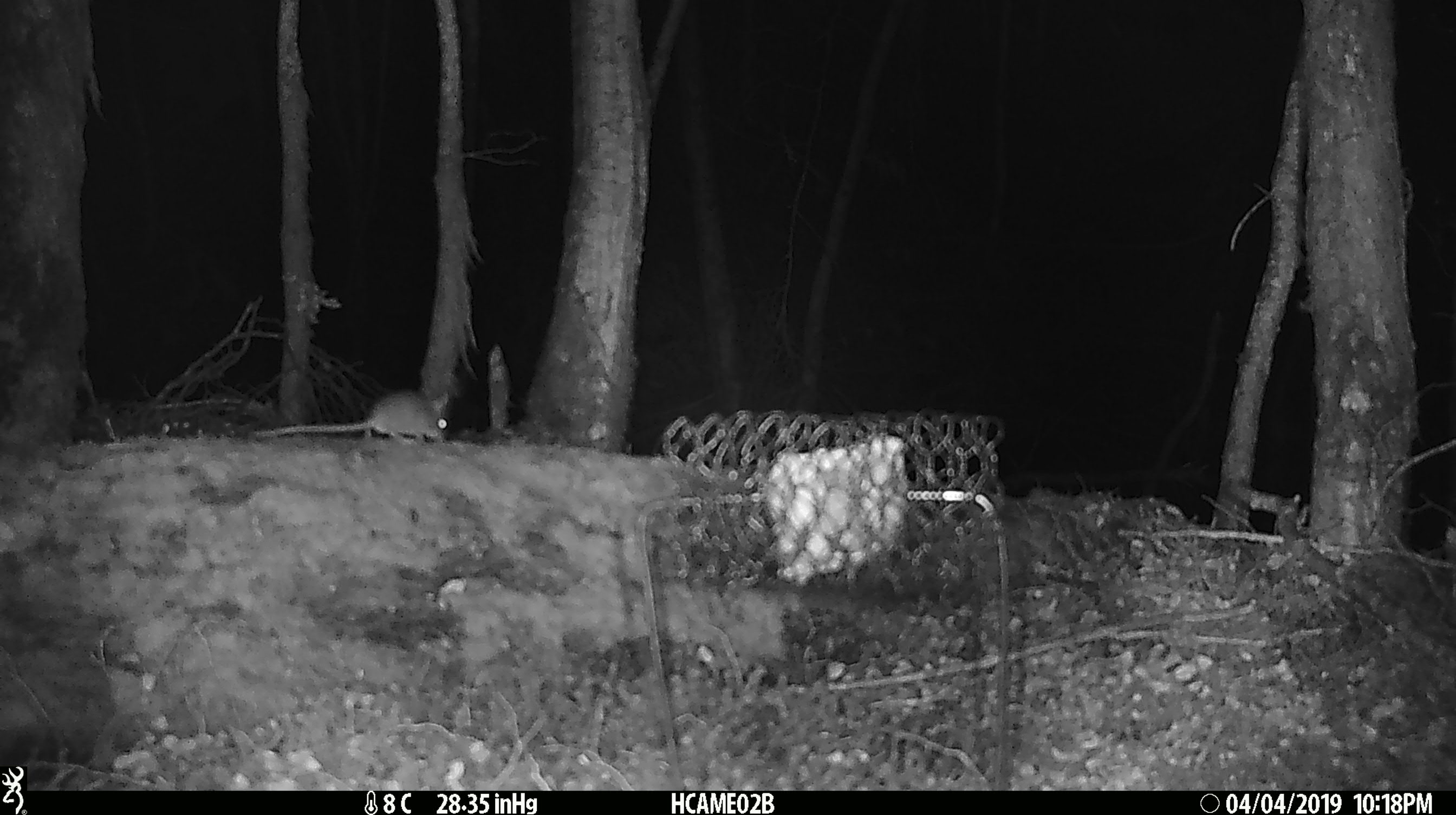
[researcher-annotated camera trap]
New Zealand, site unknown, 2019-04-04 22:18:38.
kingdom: Animalia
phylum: Chordata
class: Mammalia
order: Rodentia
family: Muridae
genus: Mus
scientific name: Mus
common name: mouse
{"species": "mouse (Mus)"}